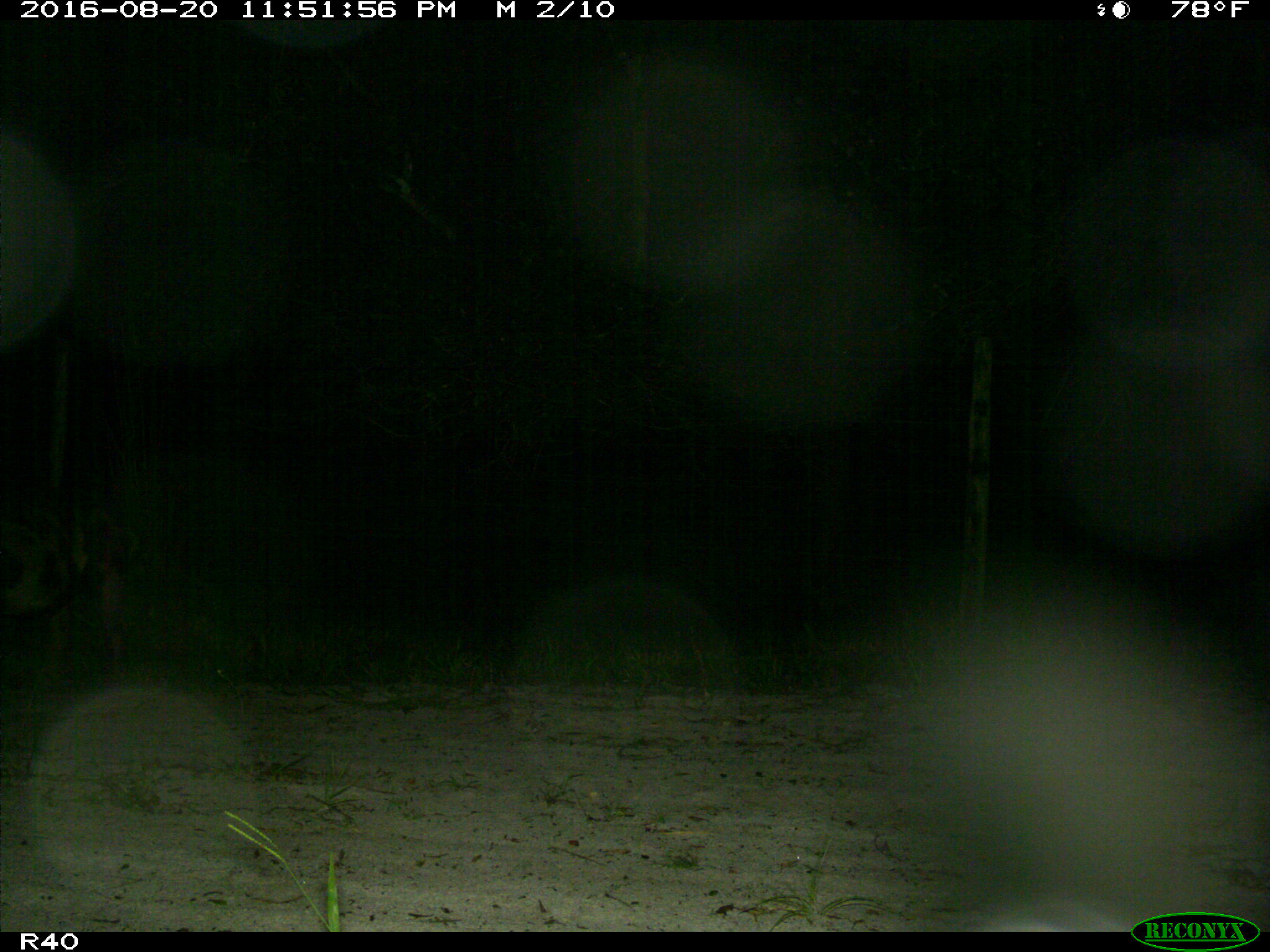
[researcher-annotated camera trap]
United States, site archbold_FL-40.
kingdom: Animalia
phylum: Chordata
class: Mammalia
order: Artiodactyla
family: Suidae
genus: Sus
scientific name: Sus scrofa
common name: wild boar